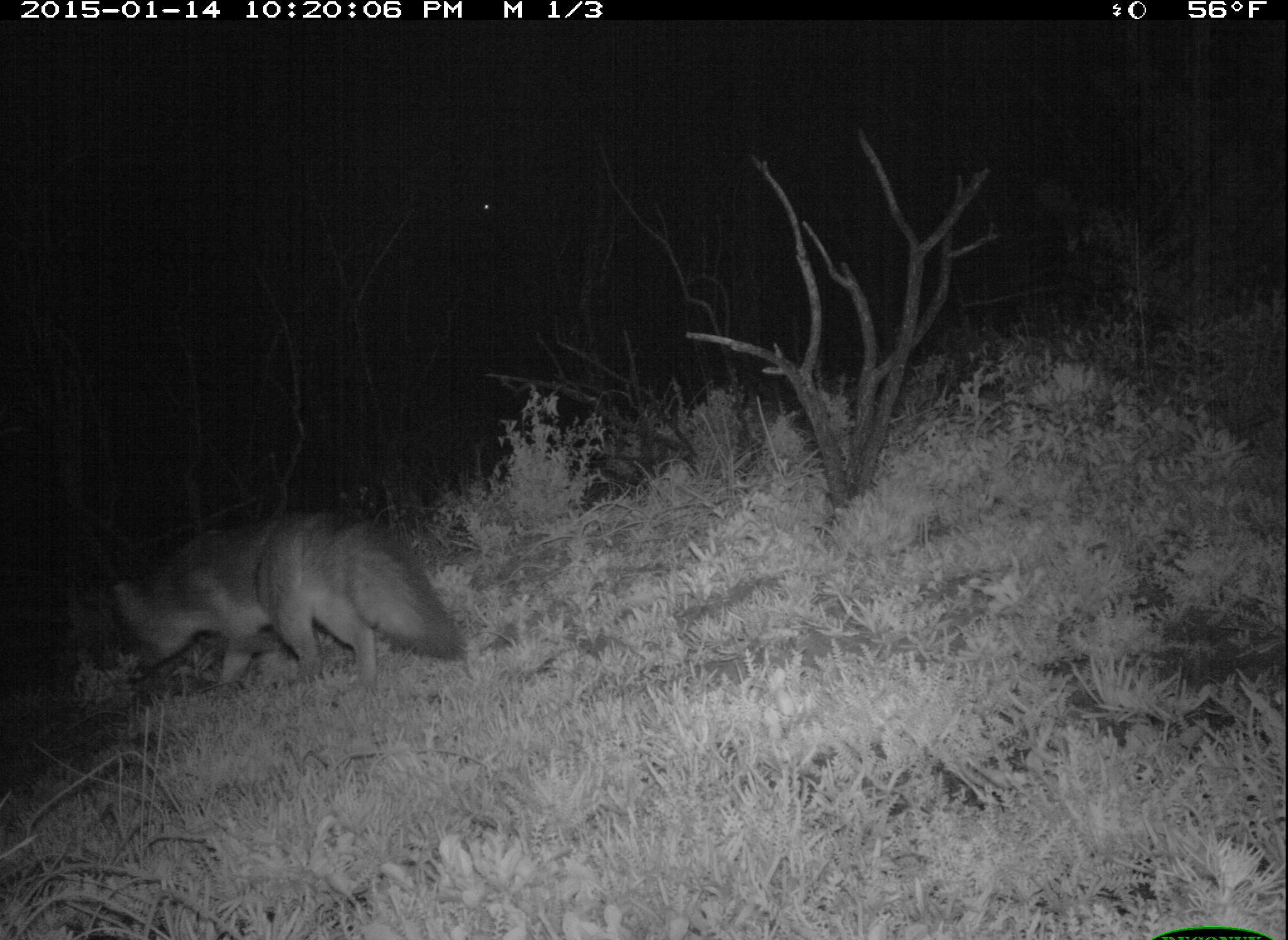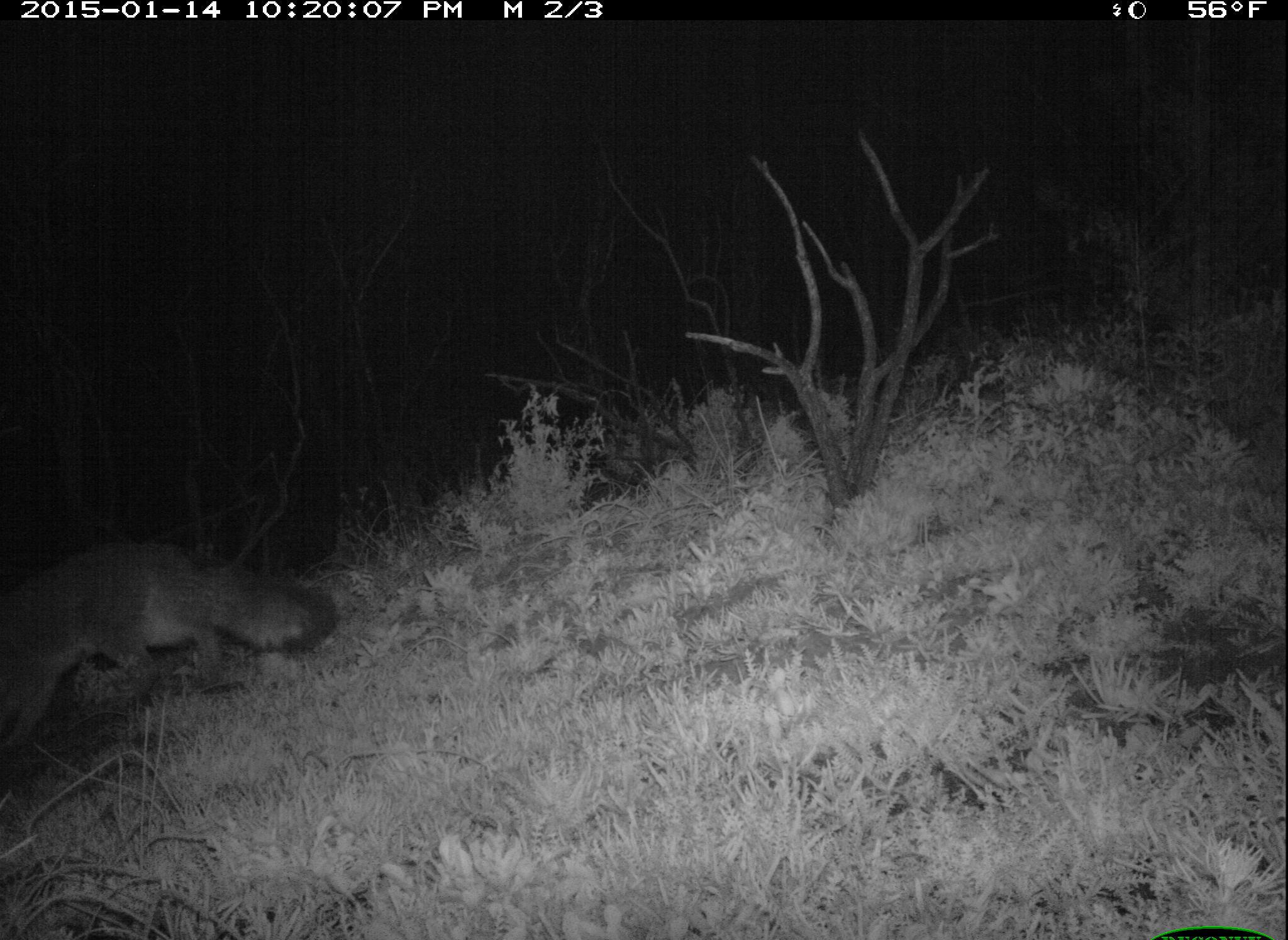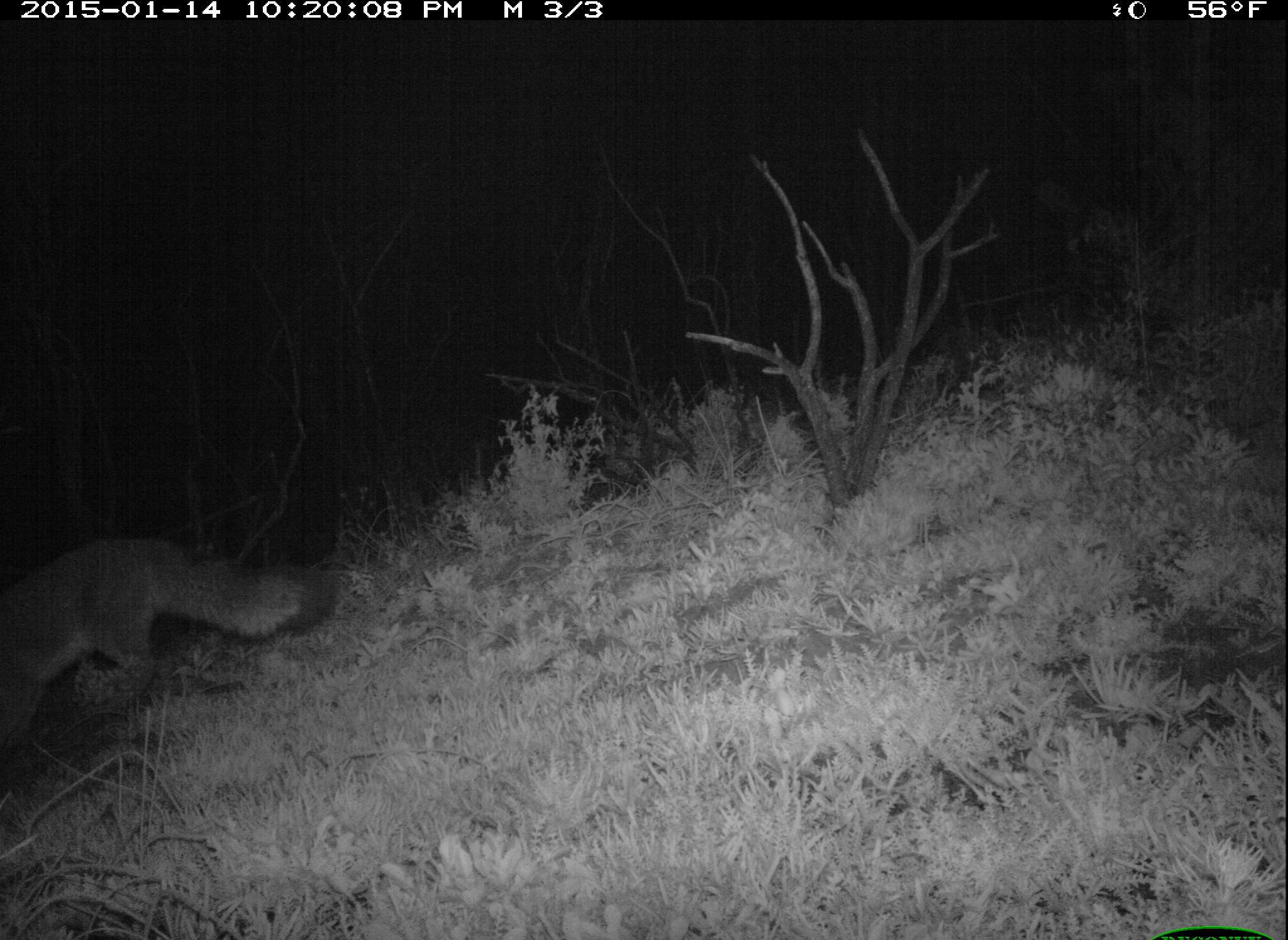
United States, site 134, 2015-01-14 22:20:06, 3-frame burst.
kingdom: Animalia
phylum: Chordata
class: Mammalia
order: Carnivora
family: Canidae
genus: Urocyon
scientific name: Urocyon cinereoargenteus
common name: gray fox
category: fox